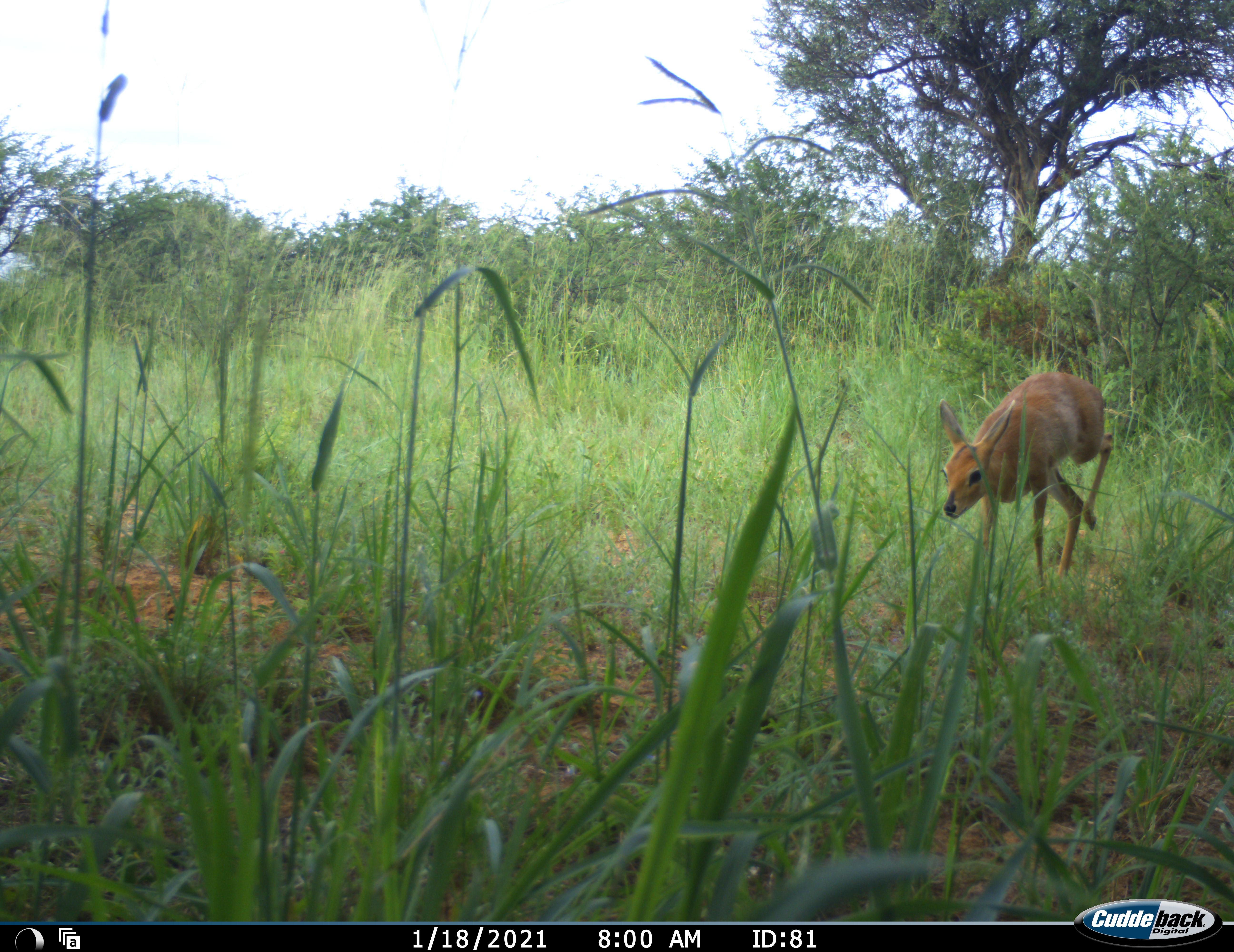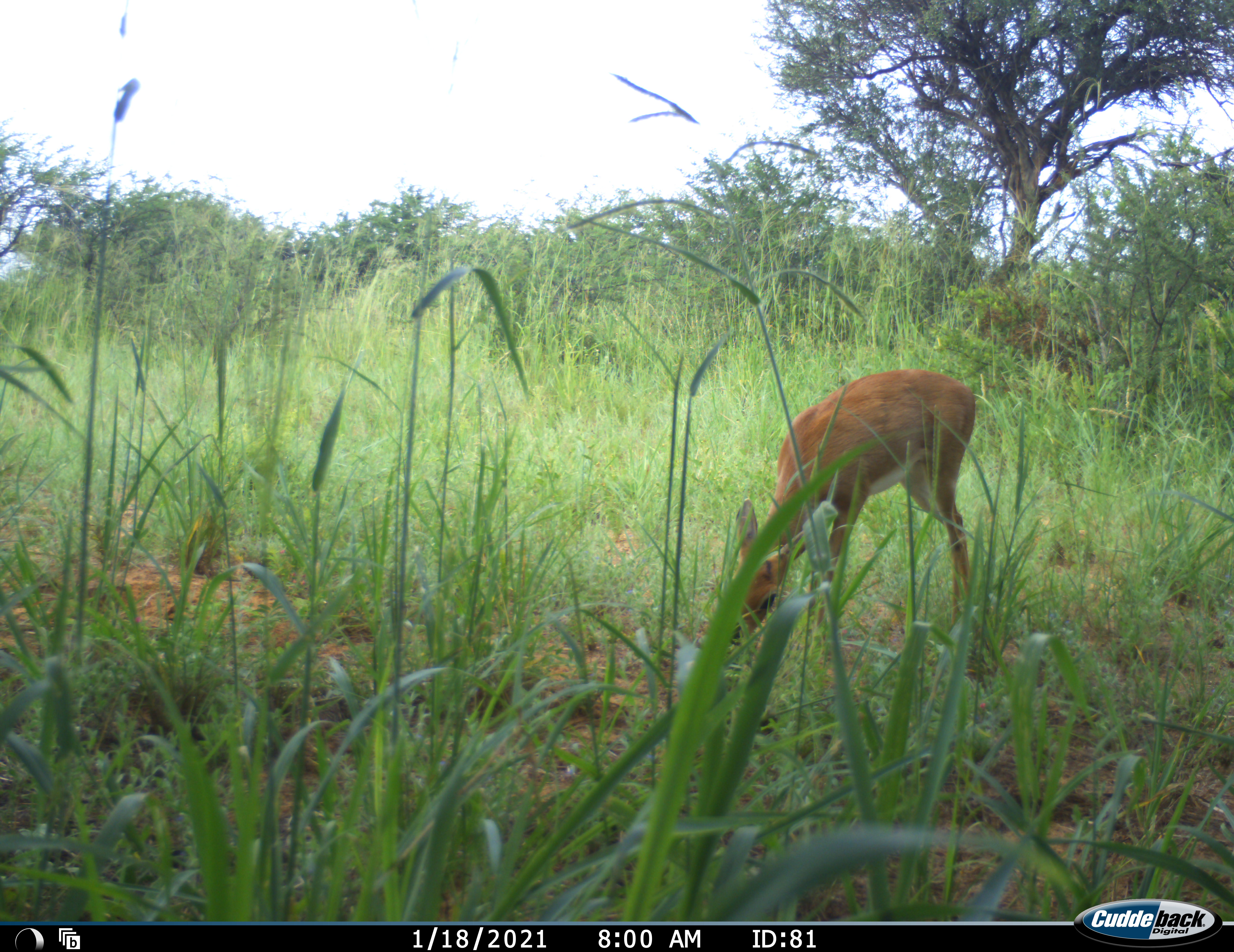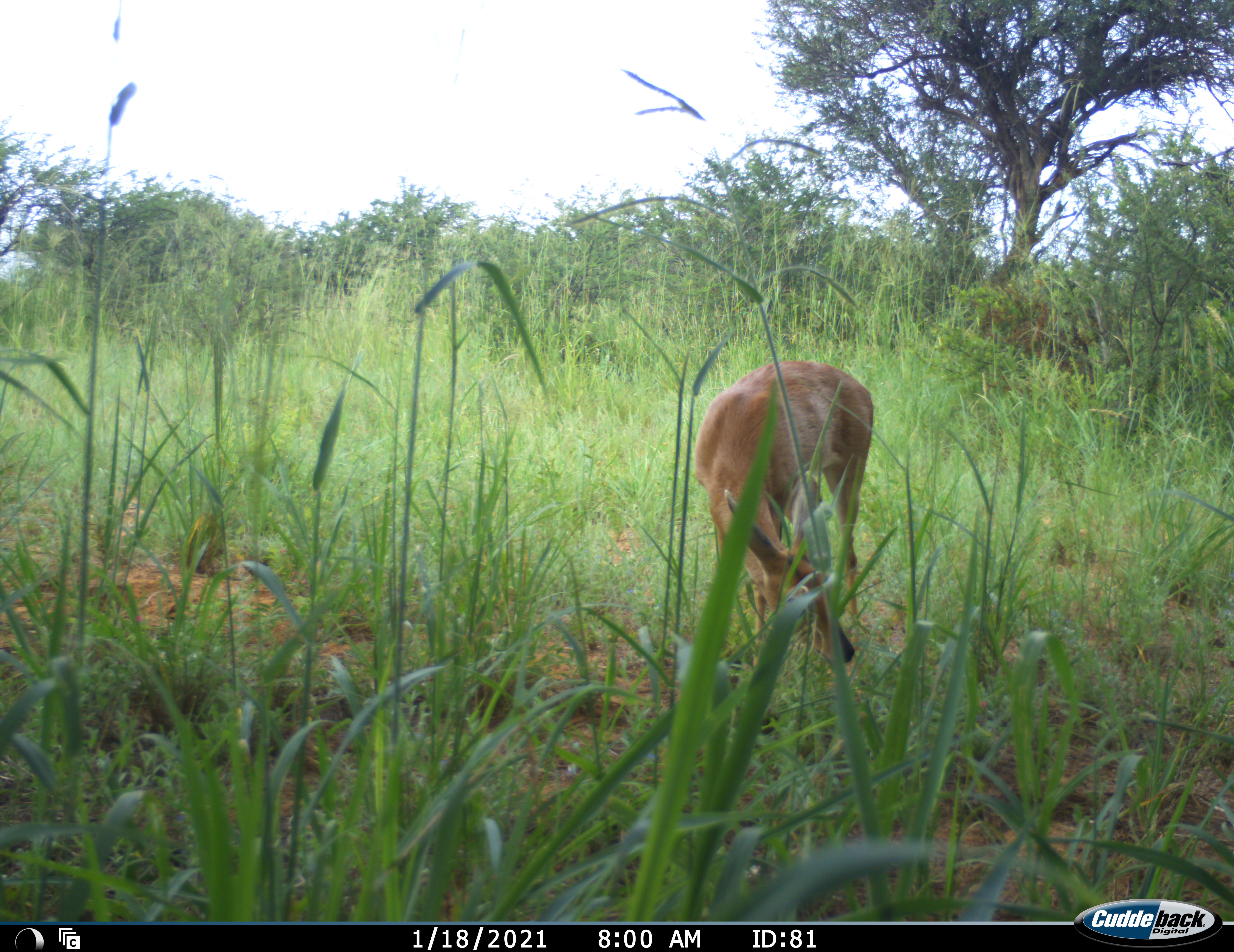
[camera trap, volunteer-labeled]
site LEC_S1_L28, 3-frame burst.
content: unidentified animal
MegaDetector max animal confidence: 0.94